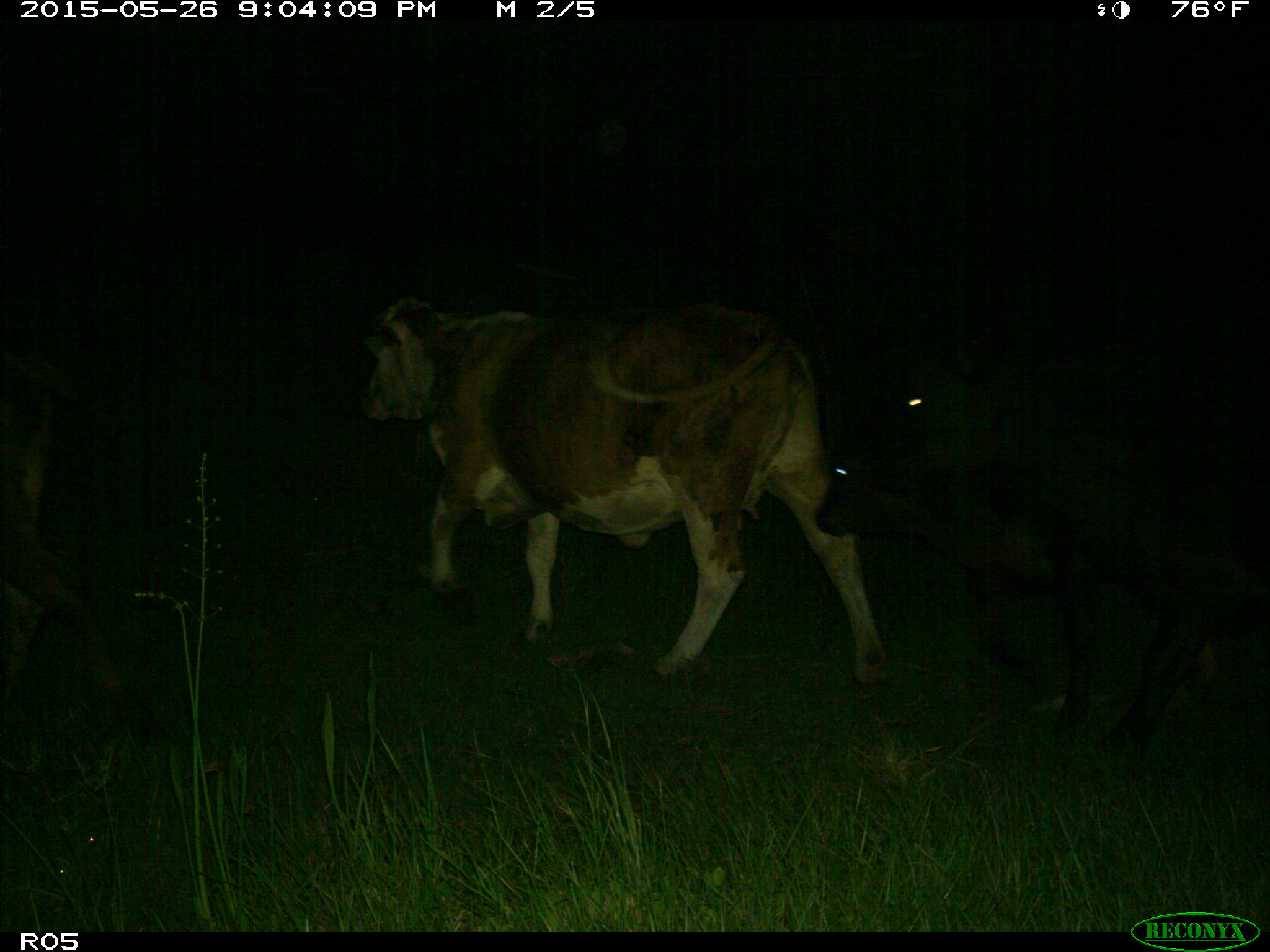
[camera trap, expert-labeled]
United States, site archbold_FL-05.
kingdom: Animalia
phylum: Chordata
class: Mammalia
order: Artiodactyla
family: Bovidae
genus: Bos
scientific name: Bos taurus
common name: domestic cow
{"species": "Bos taurus (domestic cow)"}